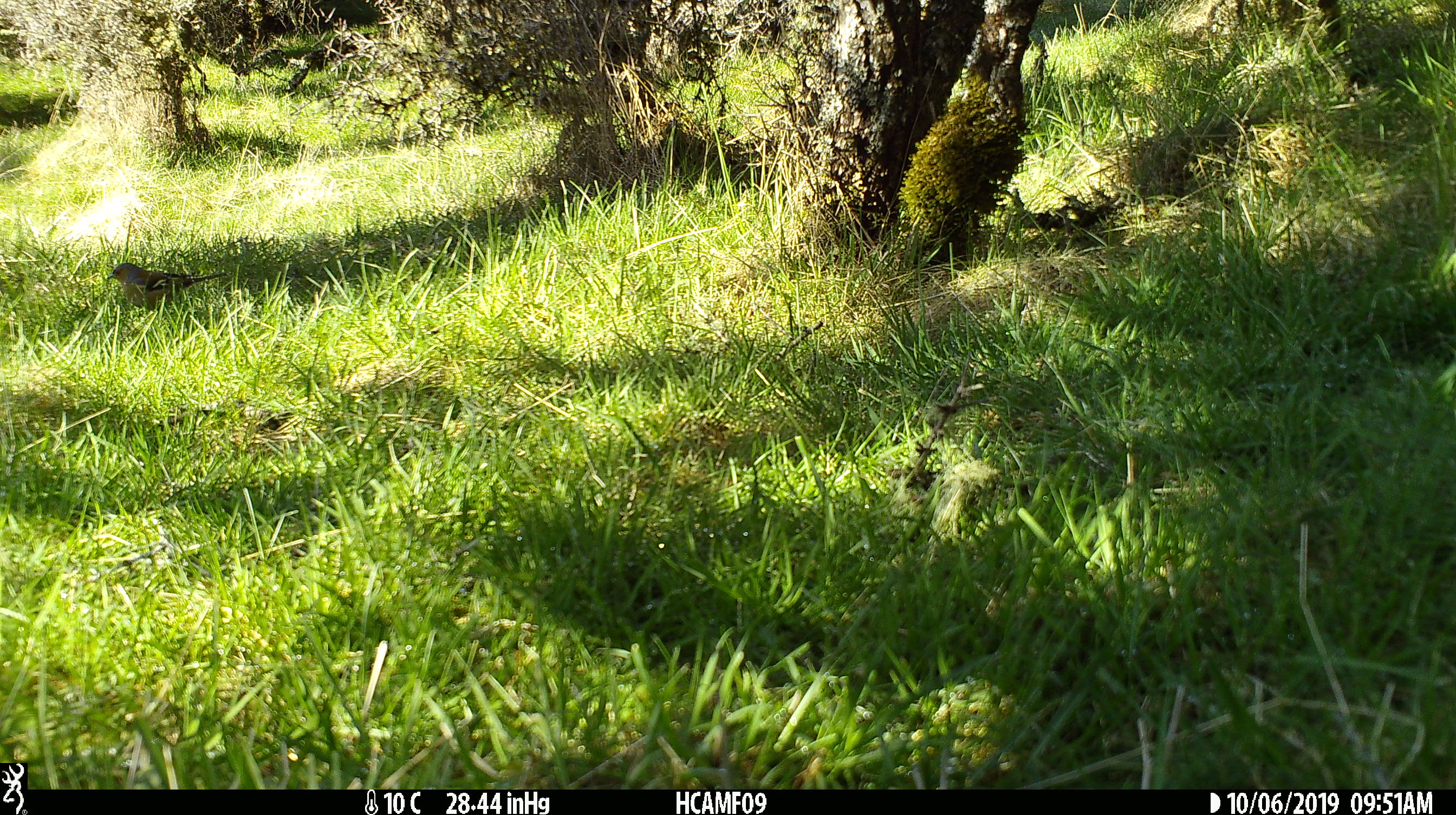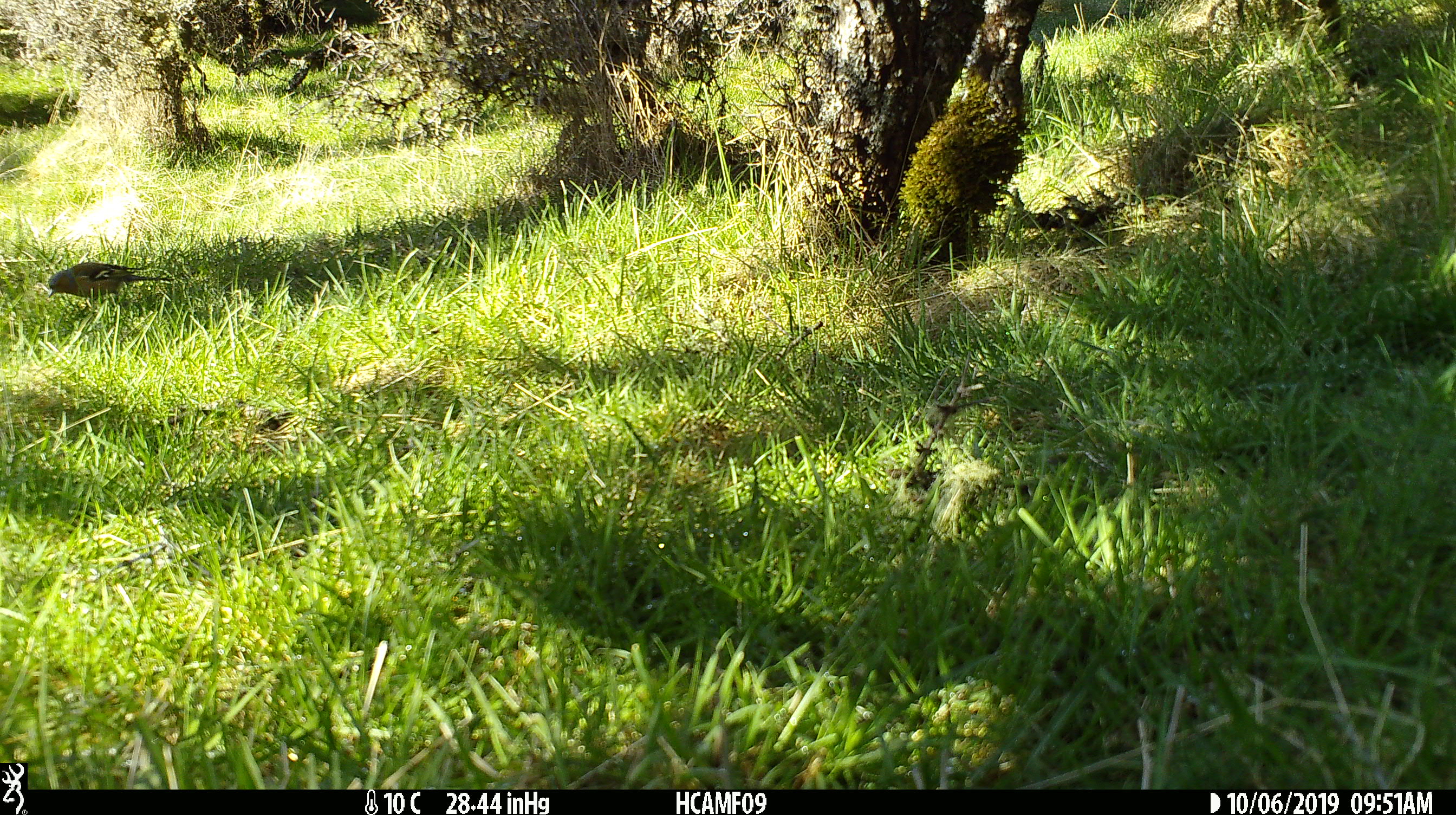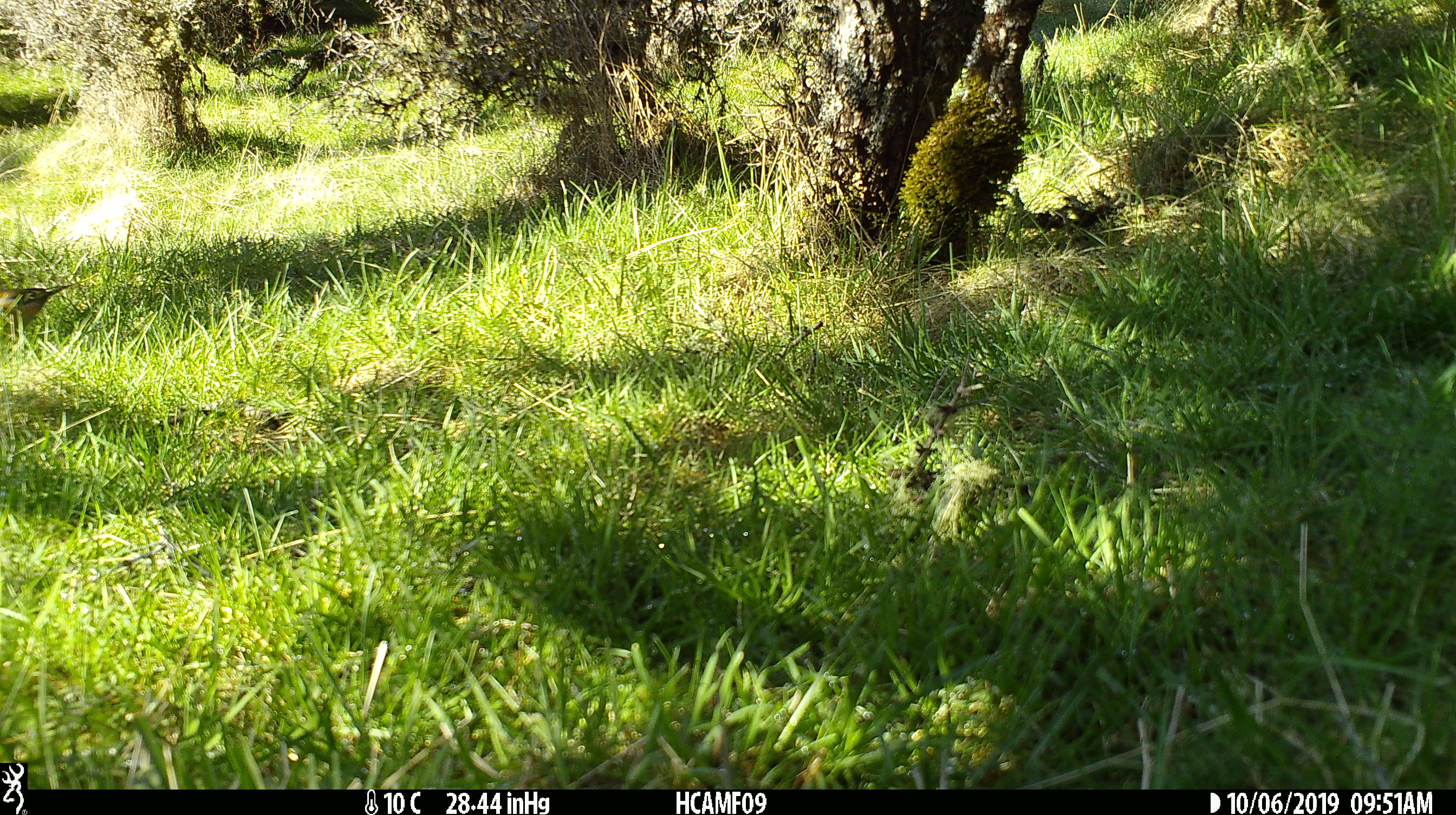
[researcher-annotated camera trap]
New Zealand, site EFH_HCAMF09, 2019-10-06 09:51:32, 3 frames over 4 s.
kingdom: Animalia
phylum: Chordata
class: Aves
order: Passeriformes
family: Fringillidae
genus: Fringilla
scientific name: Fringilla coelebs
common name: common chaffinch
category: chaffinch